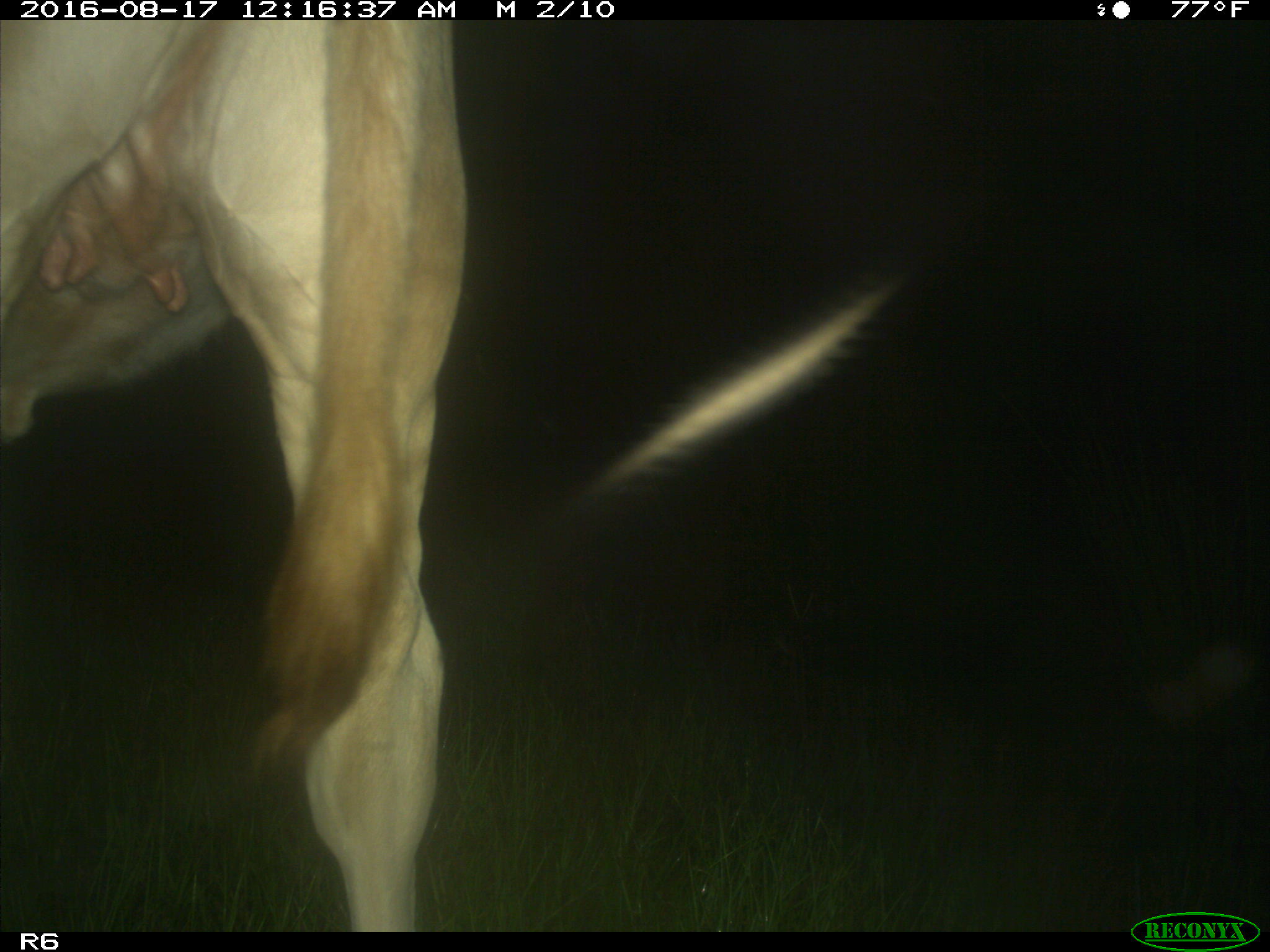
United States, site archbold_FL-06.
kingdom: Animalia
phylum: Chordata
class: Mammalia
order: Artiodactyla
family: Bovidae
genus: Bos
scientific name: Bos taurus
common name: domestic cow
Bos taurus (domestic cow).